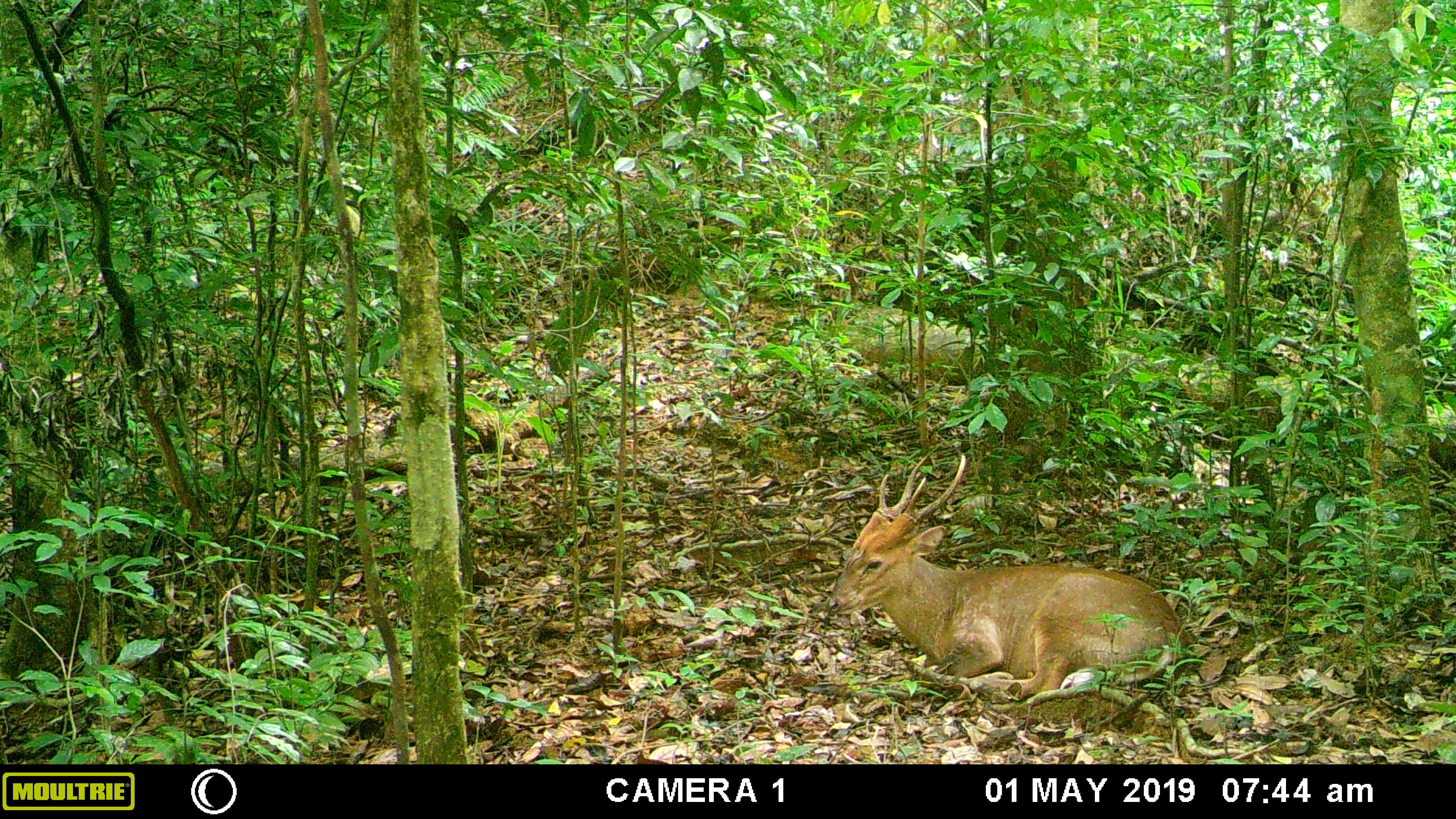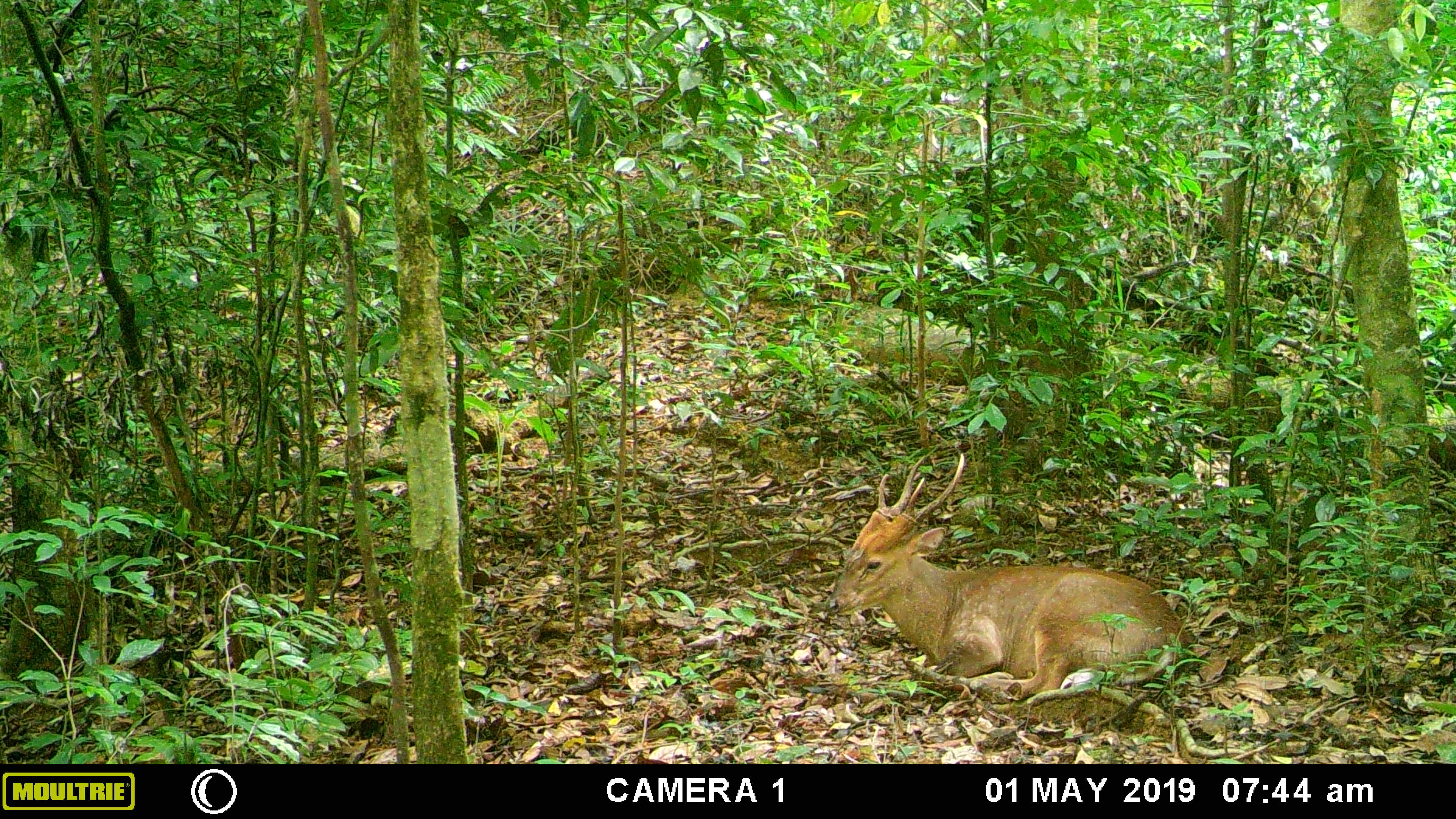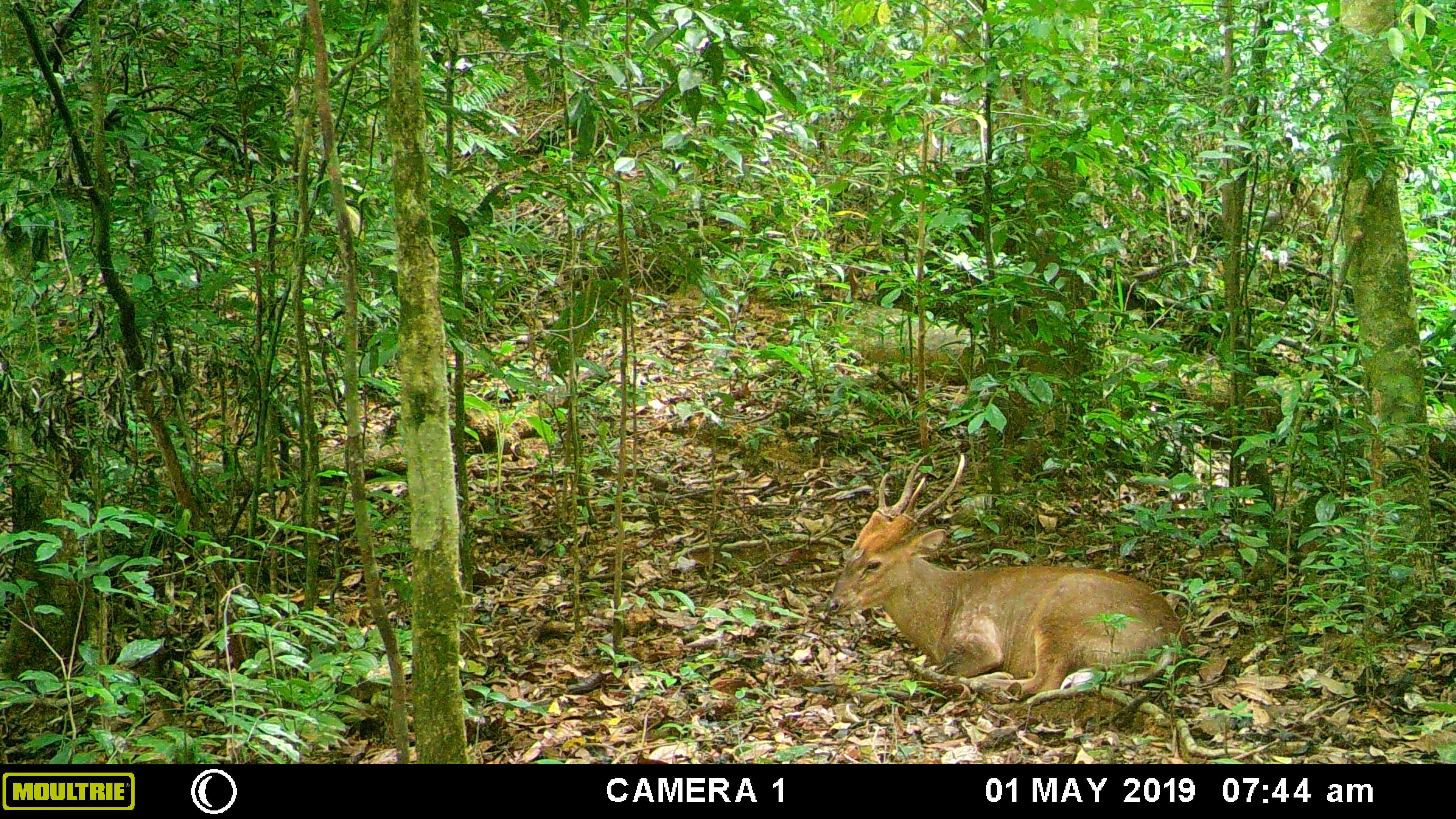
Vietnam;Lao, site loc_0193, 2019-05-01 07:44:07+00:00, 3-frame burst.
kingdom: Animalia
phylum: Chordata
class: Mammalia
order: Artiodactyla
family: Cervidae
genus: Muntiacus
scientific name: Muntiacus vuquangensis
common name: large-antlered muntjac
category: large antlered muntjac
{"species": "large antlered muntjac (large-antlered muntjac) (Muntiacus vuquangensis)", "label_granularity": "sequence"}